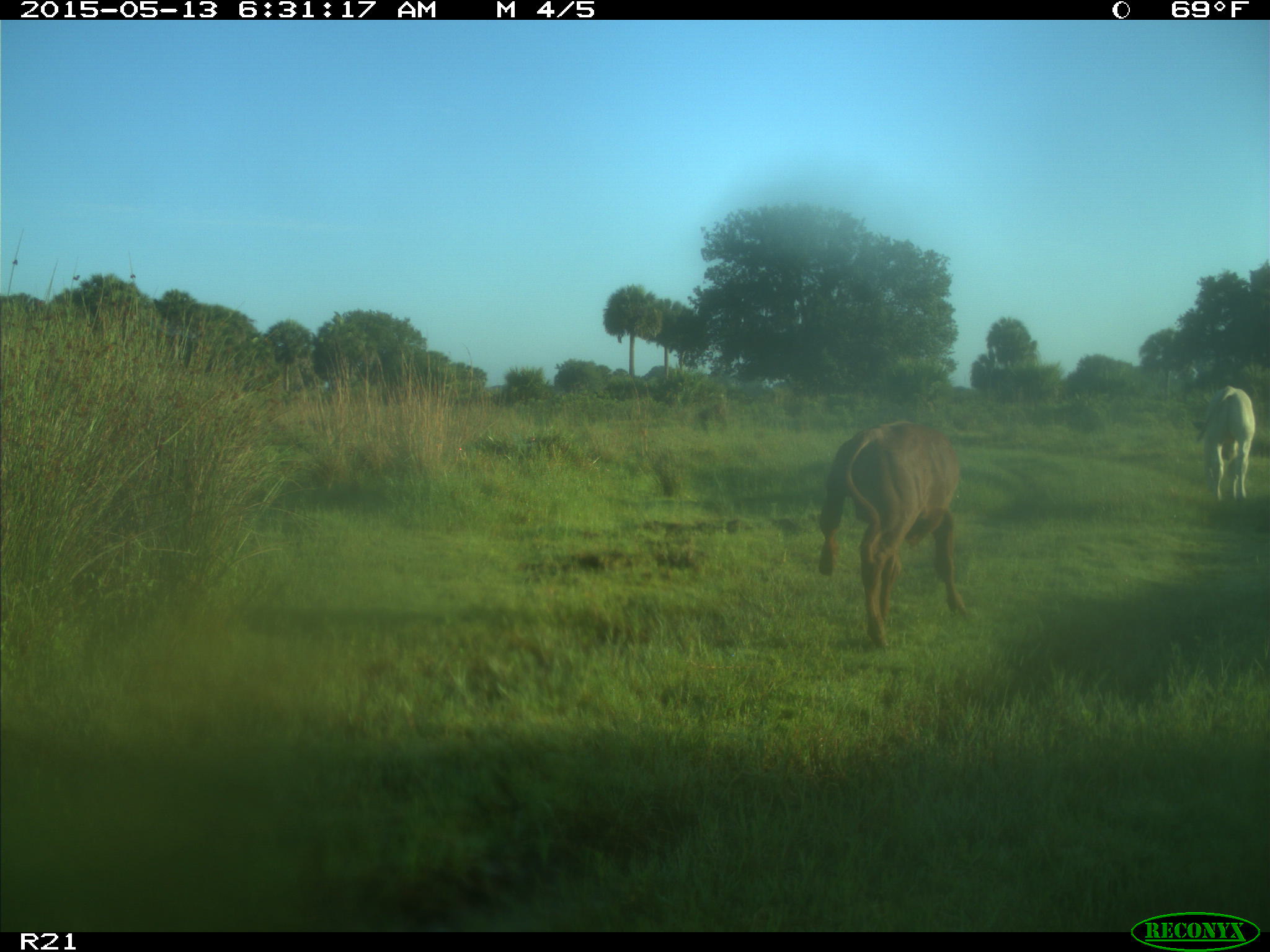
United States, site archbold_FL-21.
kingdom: Animalia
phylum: Chordata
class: Mammalia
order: Artiodactyla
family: Bovidae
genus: Bos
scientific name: Bos taurus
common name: domestic cow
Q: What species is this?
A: Bos taurus (domestic cow).